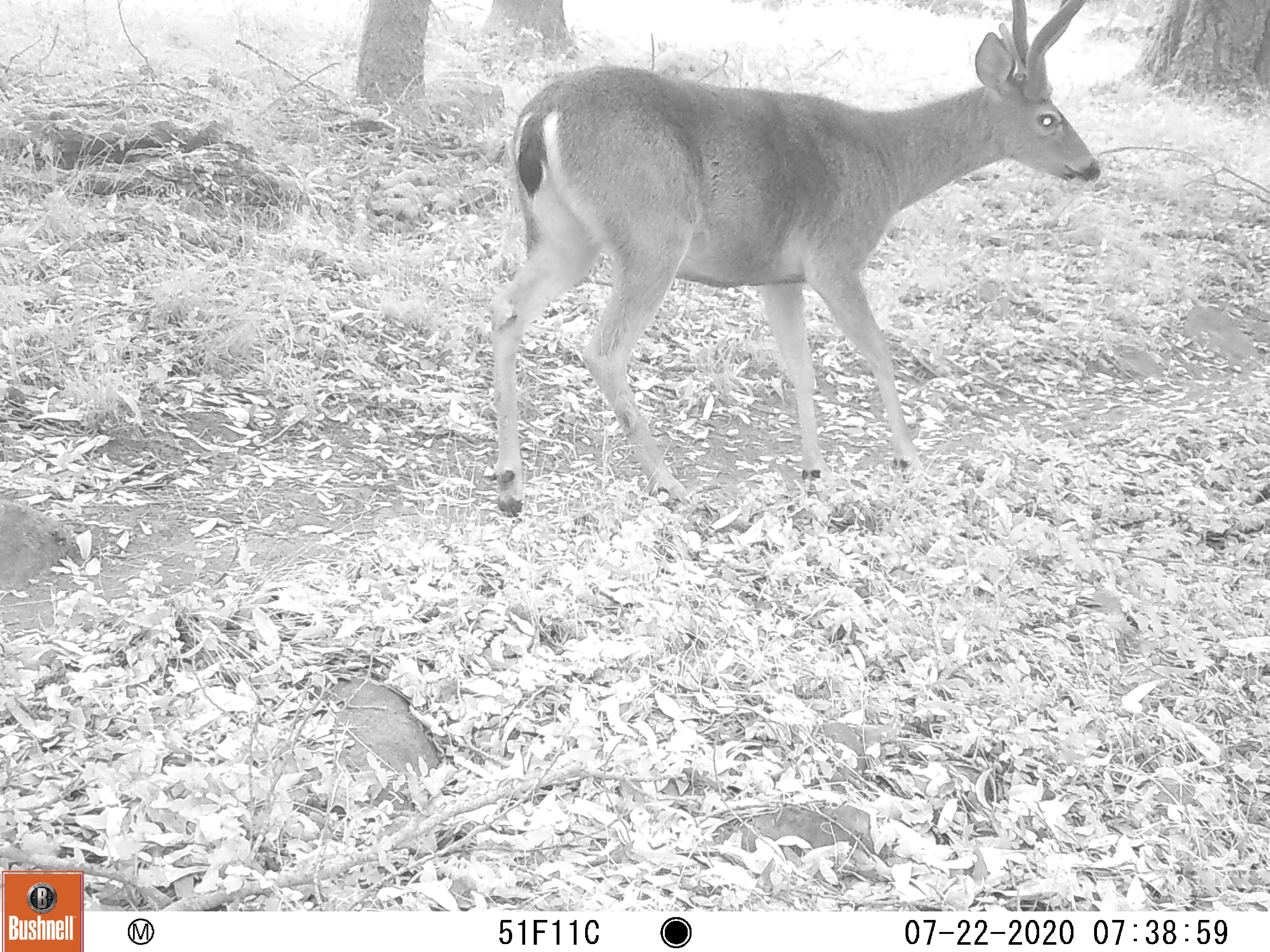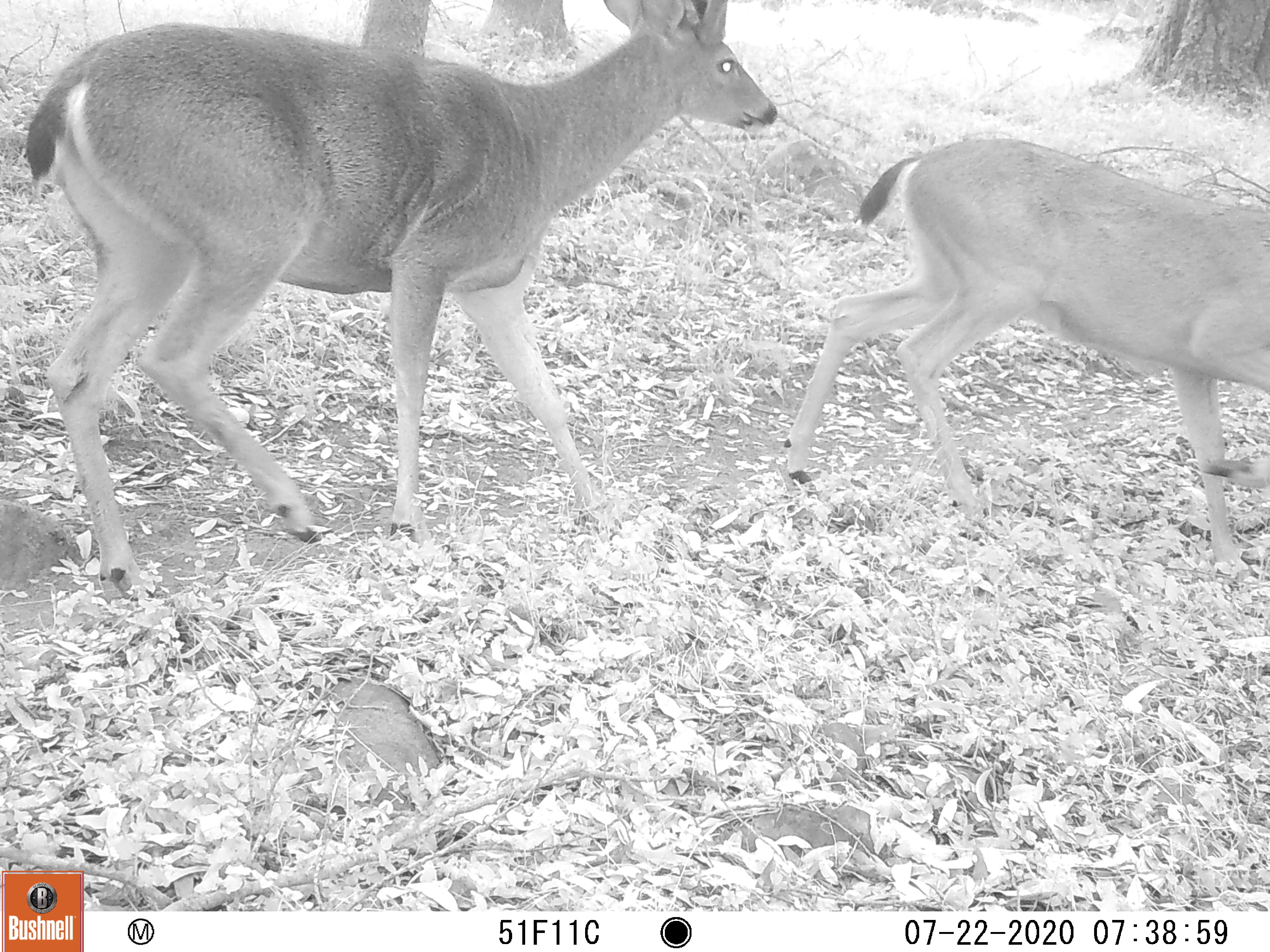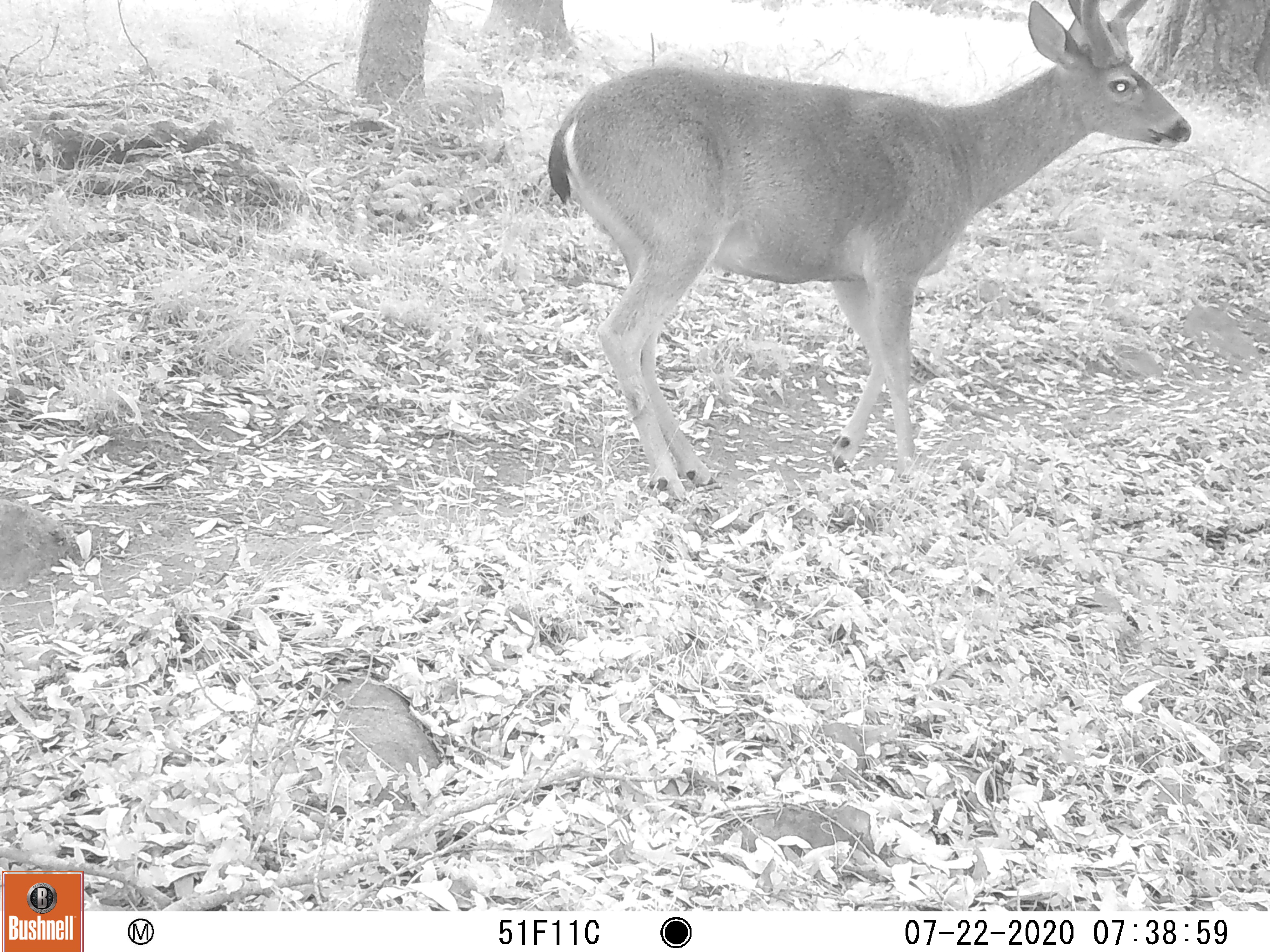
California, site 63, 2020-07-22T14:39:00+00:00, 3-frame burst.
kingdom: Animalia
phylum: Chordata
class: Mammalia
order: Artiodactyla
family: Cervidae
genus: Odocoileus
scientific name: Odocoileus hemionus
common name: mule deer